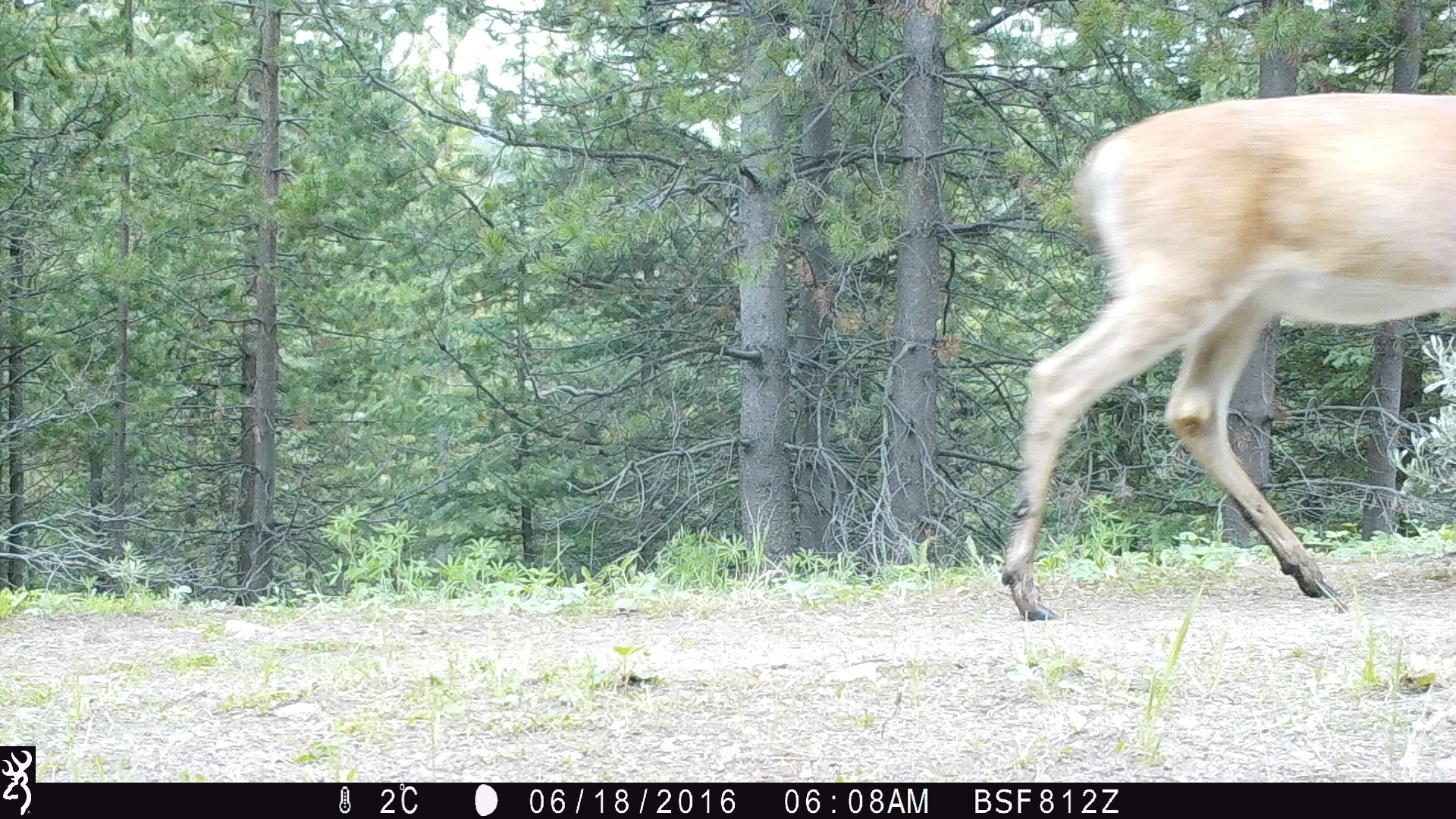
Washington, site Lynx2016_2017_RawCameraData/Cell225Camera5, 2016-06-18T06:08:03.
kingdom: Animalia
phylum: Chordata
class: Mammalia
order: Artiodactyla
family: Cervidae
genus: Odocoileus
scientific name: Odocoileus virginianus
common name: white-tailed deer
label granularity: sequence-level